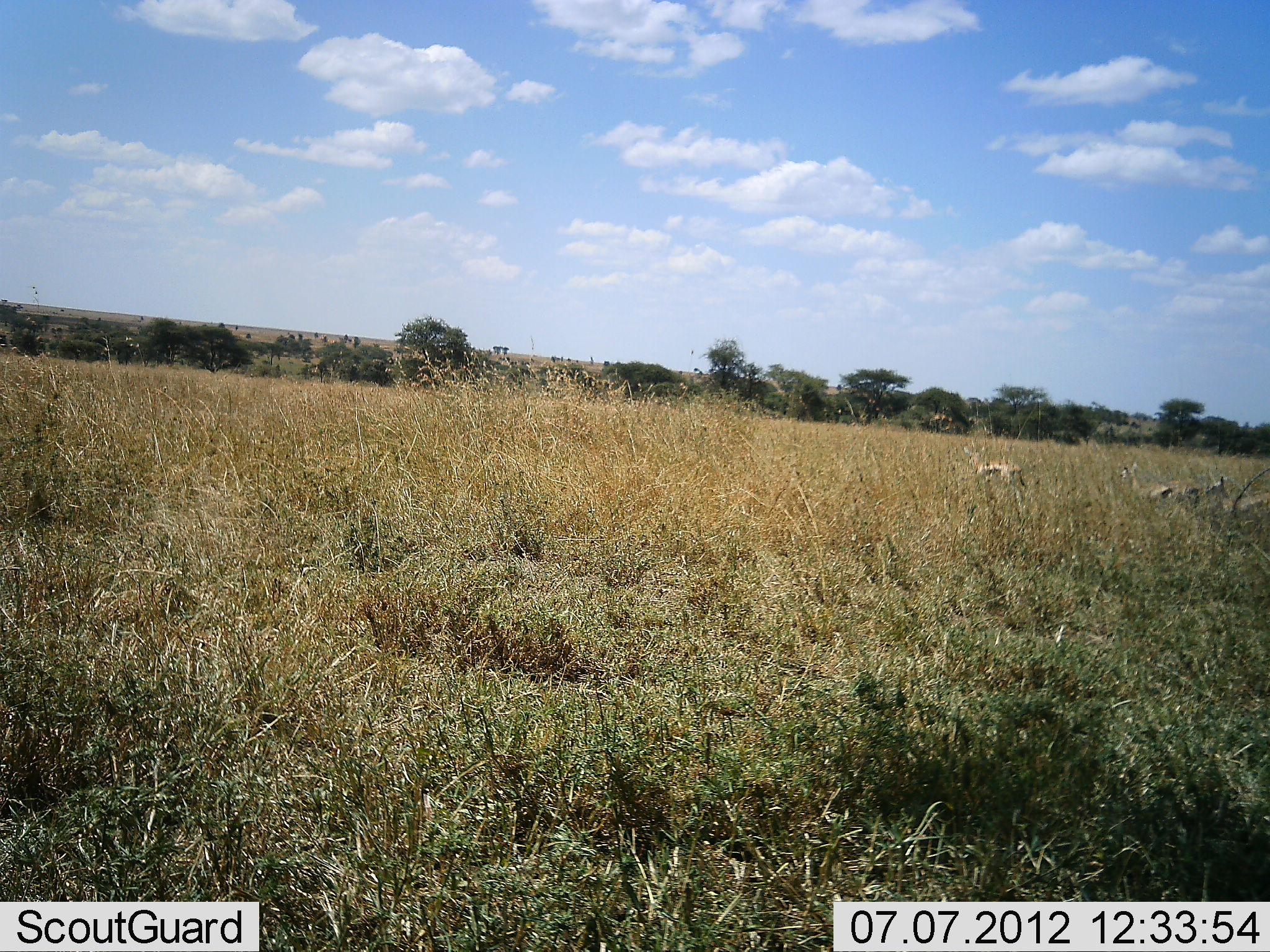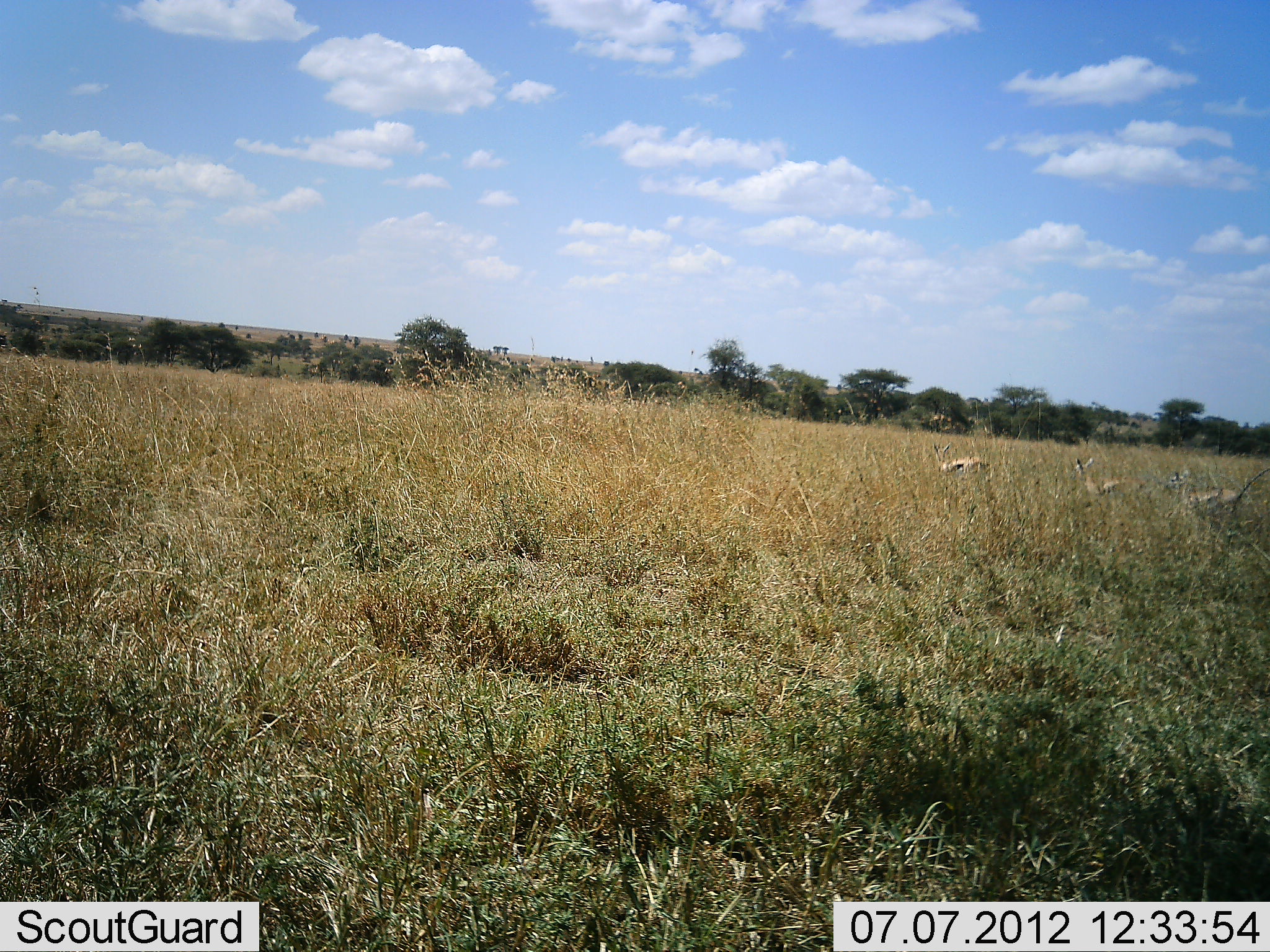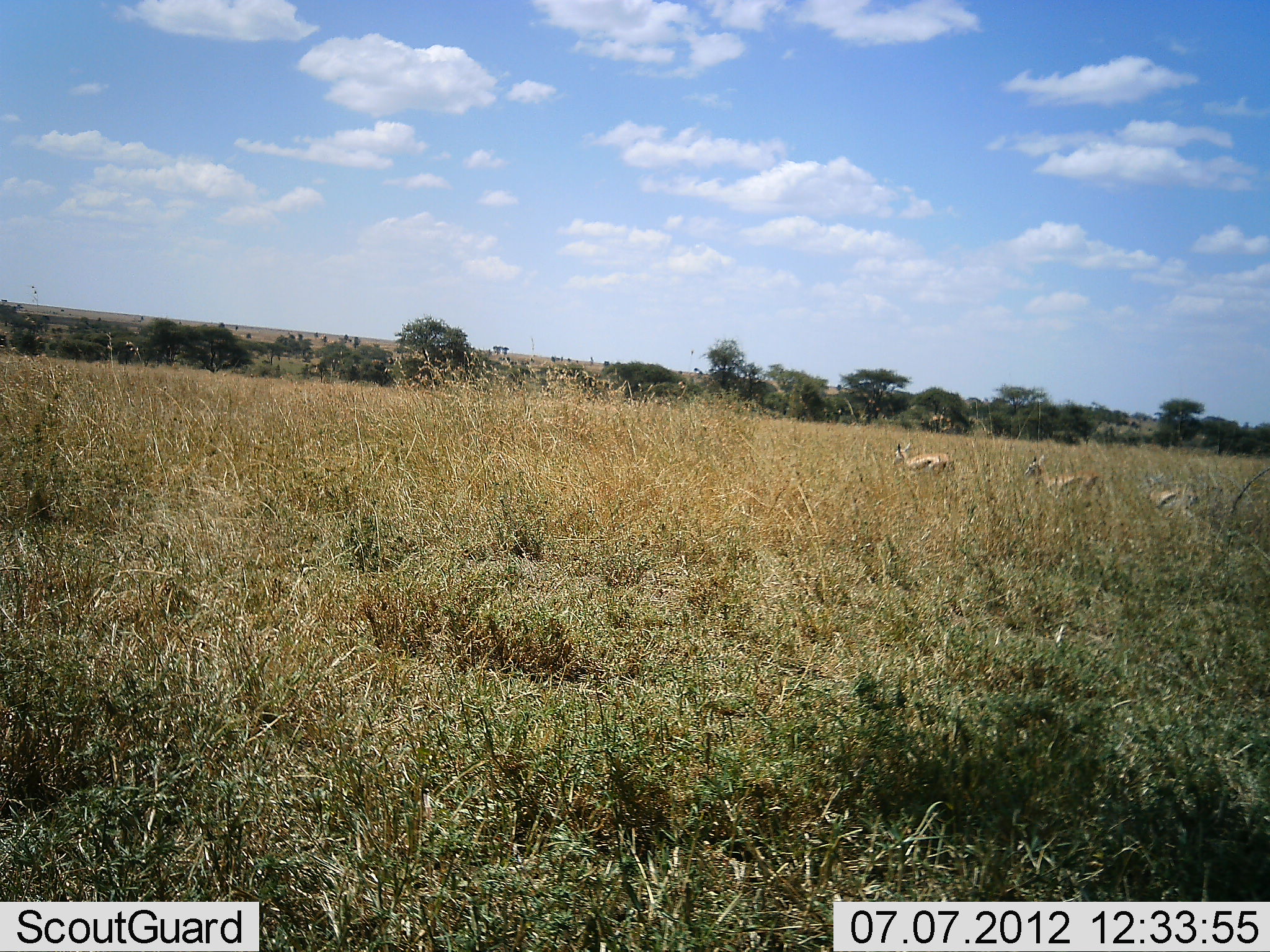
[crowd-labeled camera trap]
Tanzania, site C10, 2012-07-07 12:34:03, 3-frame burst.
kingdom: Animalia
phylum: Chordata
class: Mammalia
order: Artiodactyla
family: Bovidae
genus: Eudorcas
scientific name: Eudorcas thomsonii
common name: thomson's gazelle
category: gazellethomsons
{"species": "gazellethomsons (thomson's gazelle) (Eudorcas thomsonii)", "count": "3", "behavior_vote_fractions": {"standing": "0%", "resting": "0%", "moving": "100%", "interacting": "0%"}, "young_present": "0%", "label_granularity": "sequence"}